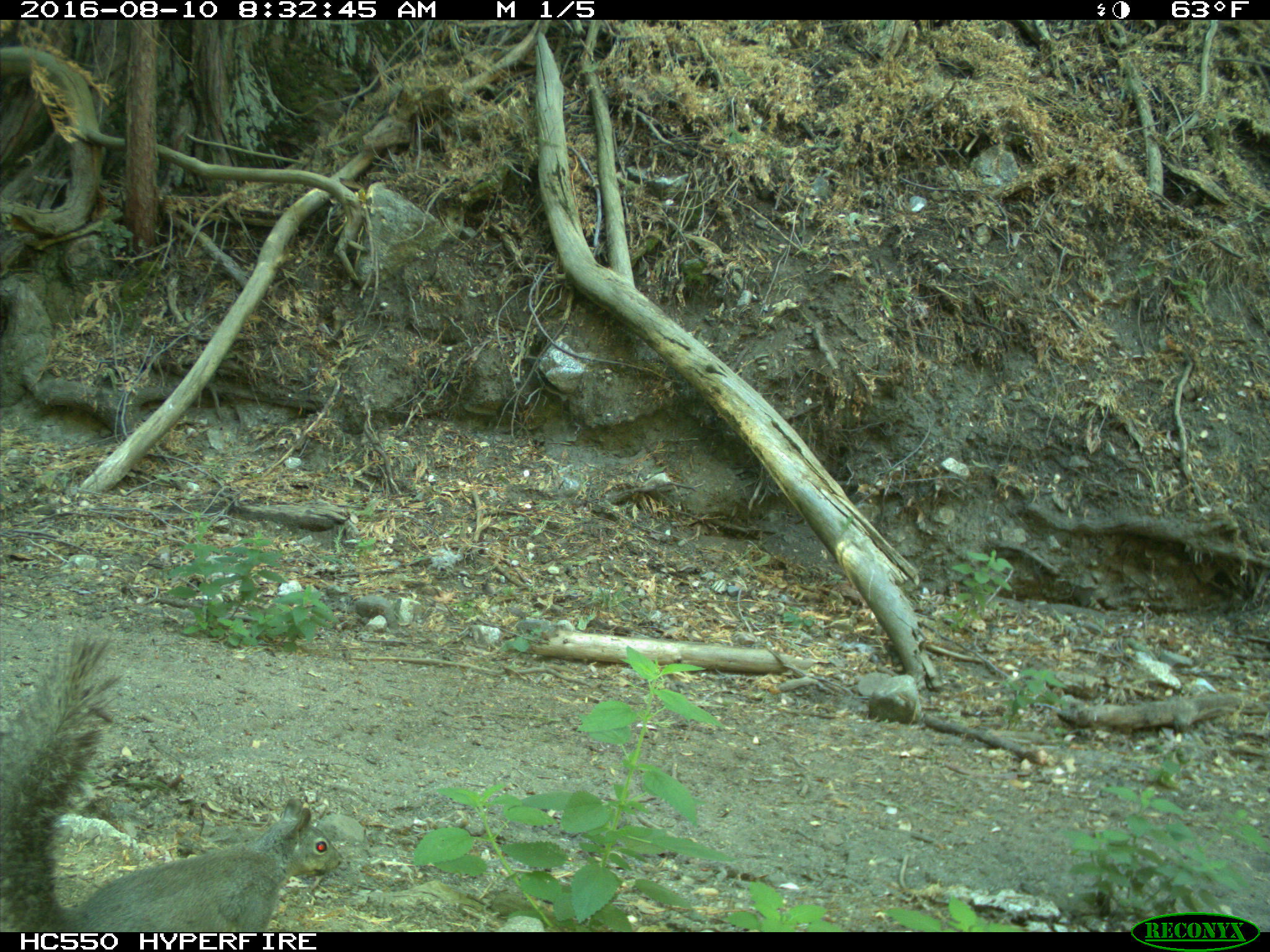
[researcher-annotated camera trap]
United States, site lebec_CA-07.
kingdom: Animalia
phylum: Chordata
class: Mammalia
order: Rodentia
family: Sciuridae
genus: Sciurus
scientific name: Sciurus carolinensis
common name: eastern gray squirrel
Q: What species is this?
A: Sciurus carolinensis (eastern gray squirrel).